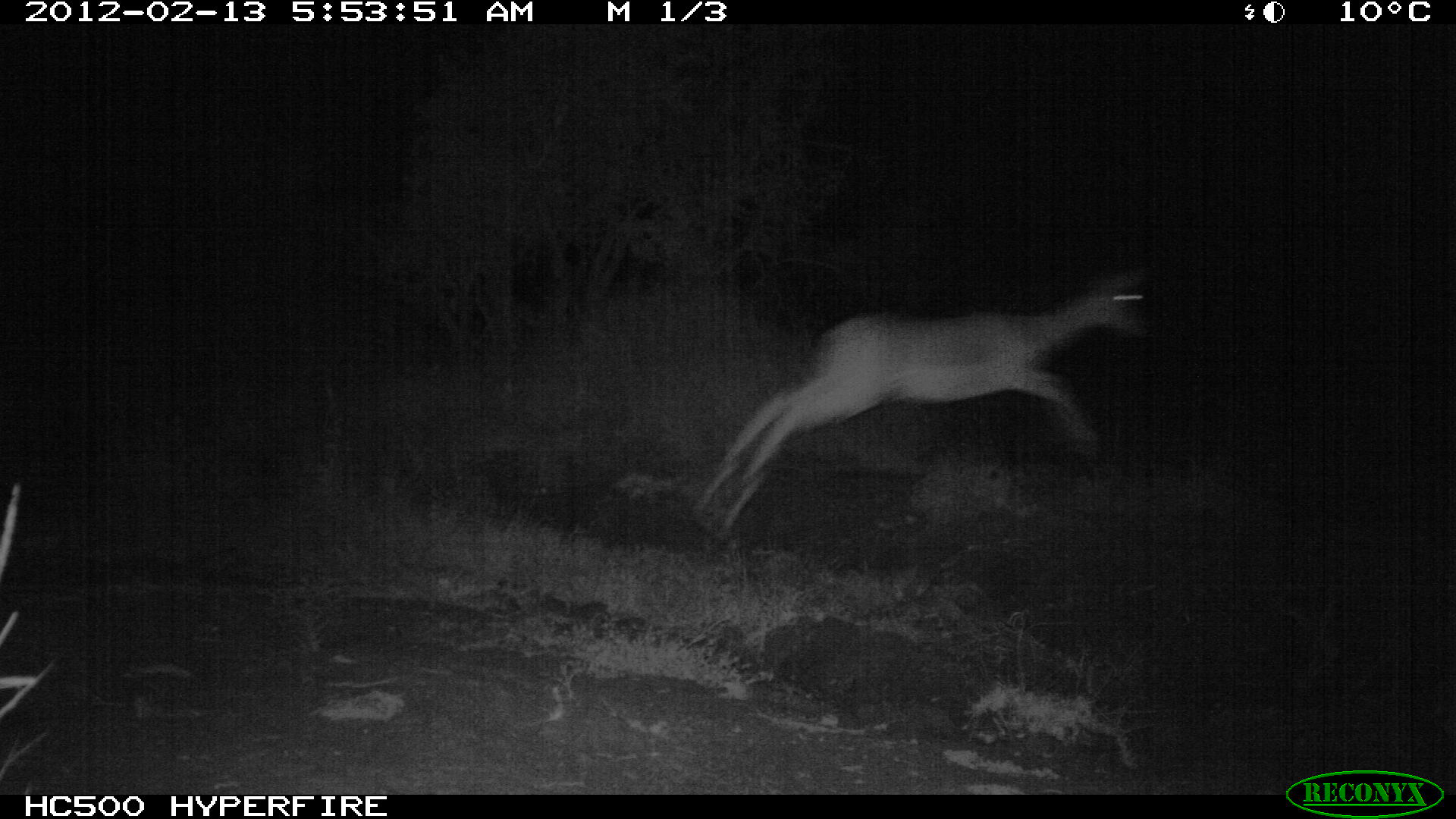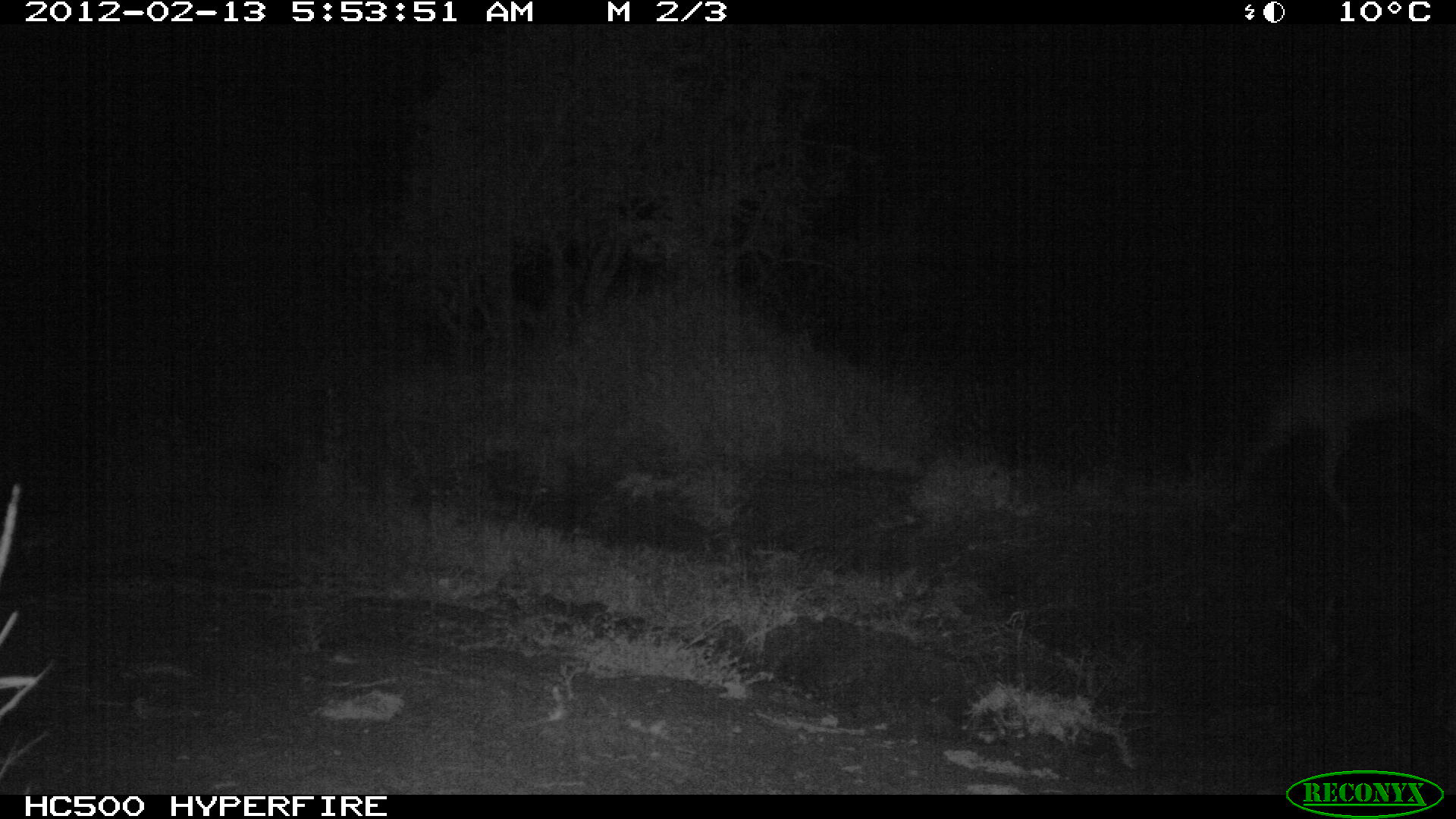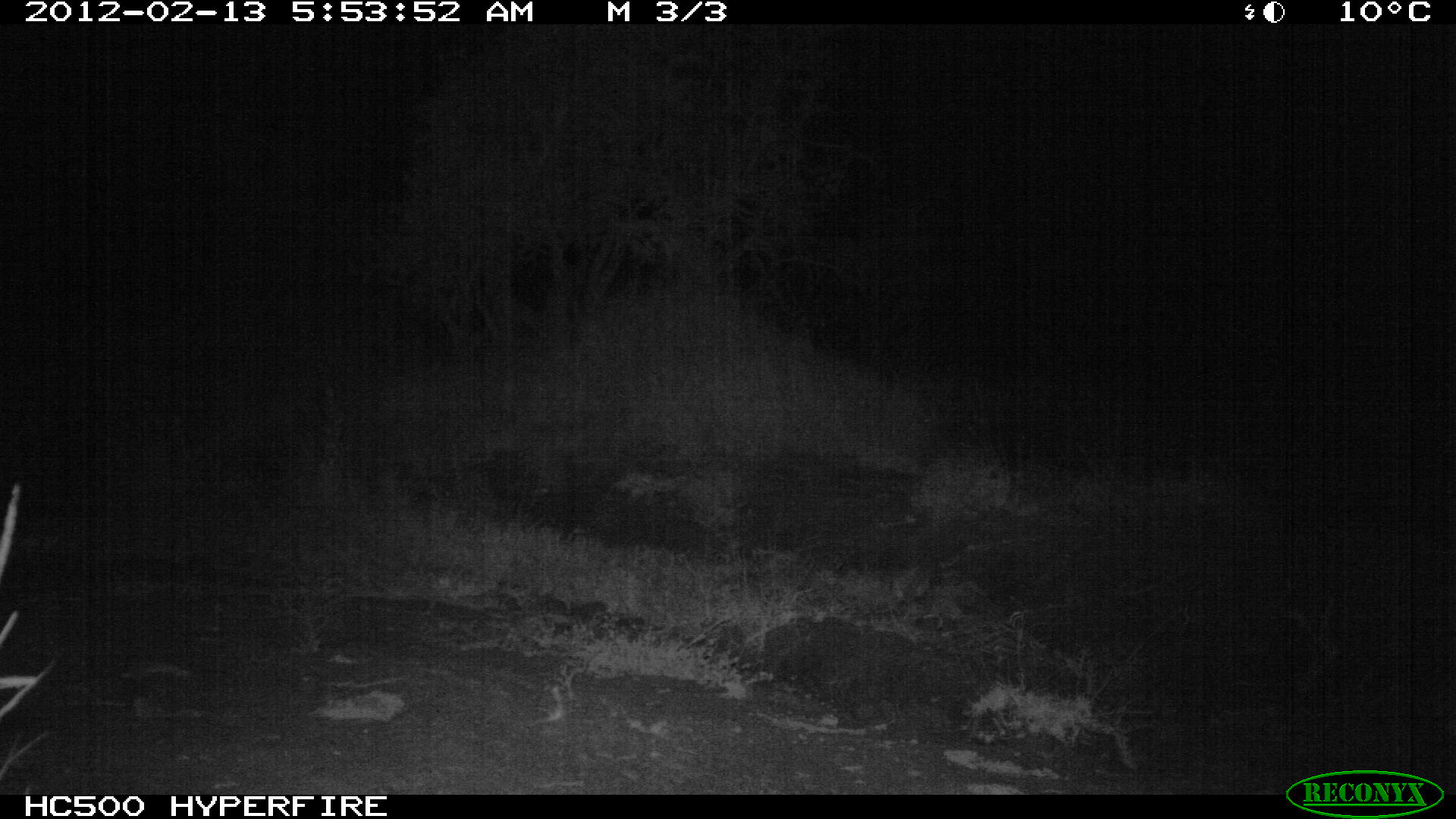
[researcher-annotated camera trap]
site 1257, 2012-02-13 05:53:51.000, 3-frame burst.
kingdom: Animalia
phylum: Chordata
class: Mammalia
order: Artiodactyla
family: Bovidae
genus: Aepyceros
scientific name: Aepyceros melampus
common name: impala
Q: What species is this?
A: Aepyceros melampus (impala).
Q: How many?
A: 1.